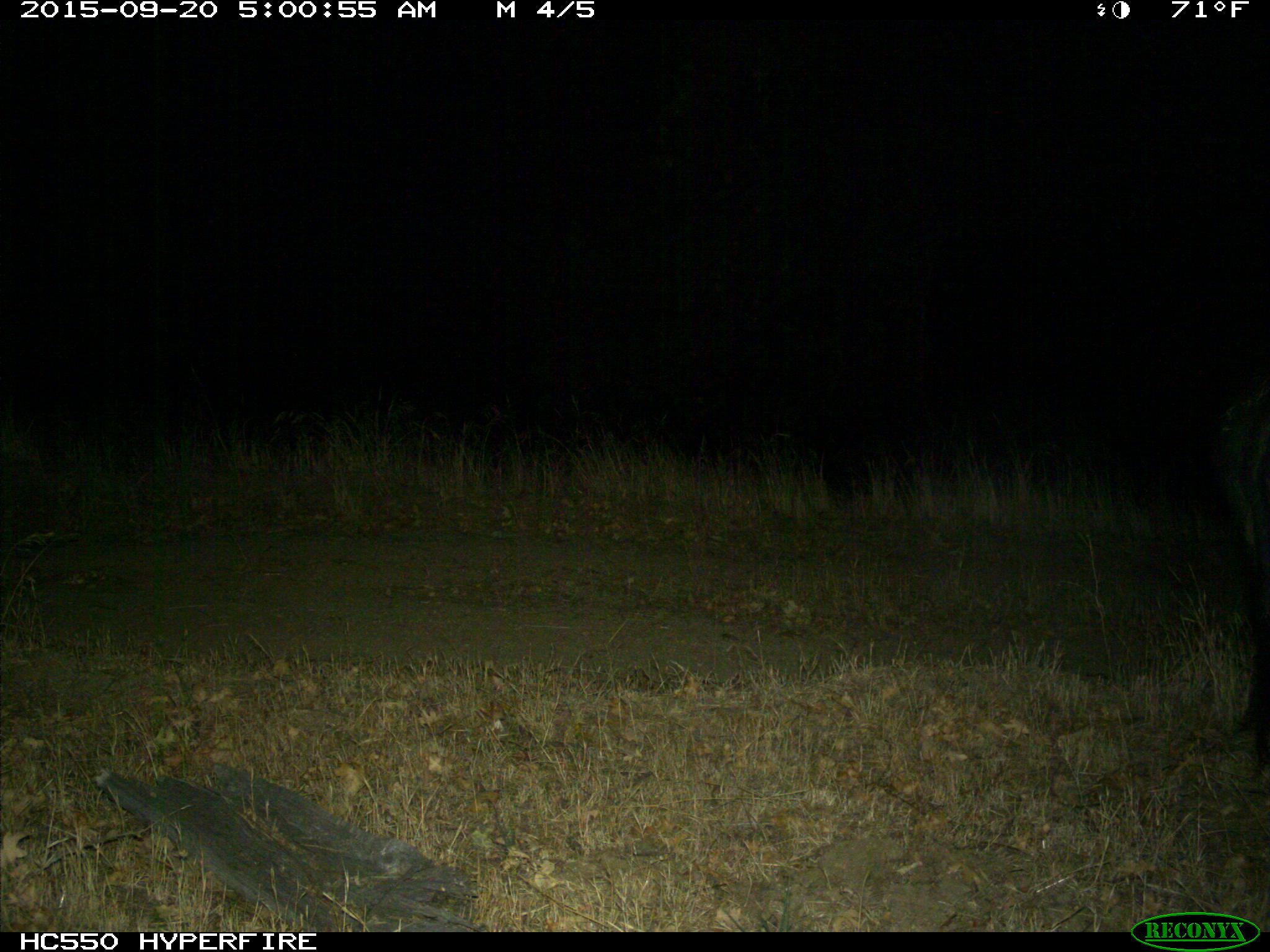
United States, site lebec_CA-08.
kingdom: Animalia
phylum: Chordata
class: Mammalia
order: Artiodactyla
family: Suidae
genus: Sus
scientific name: Sus scrofa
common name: wild boar